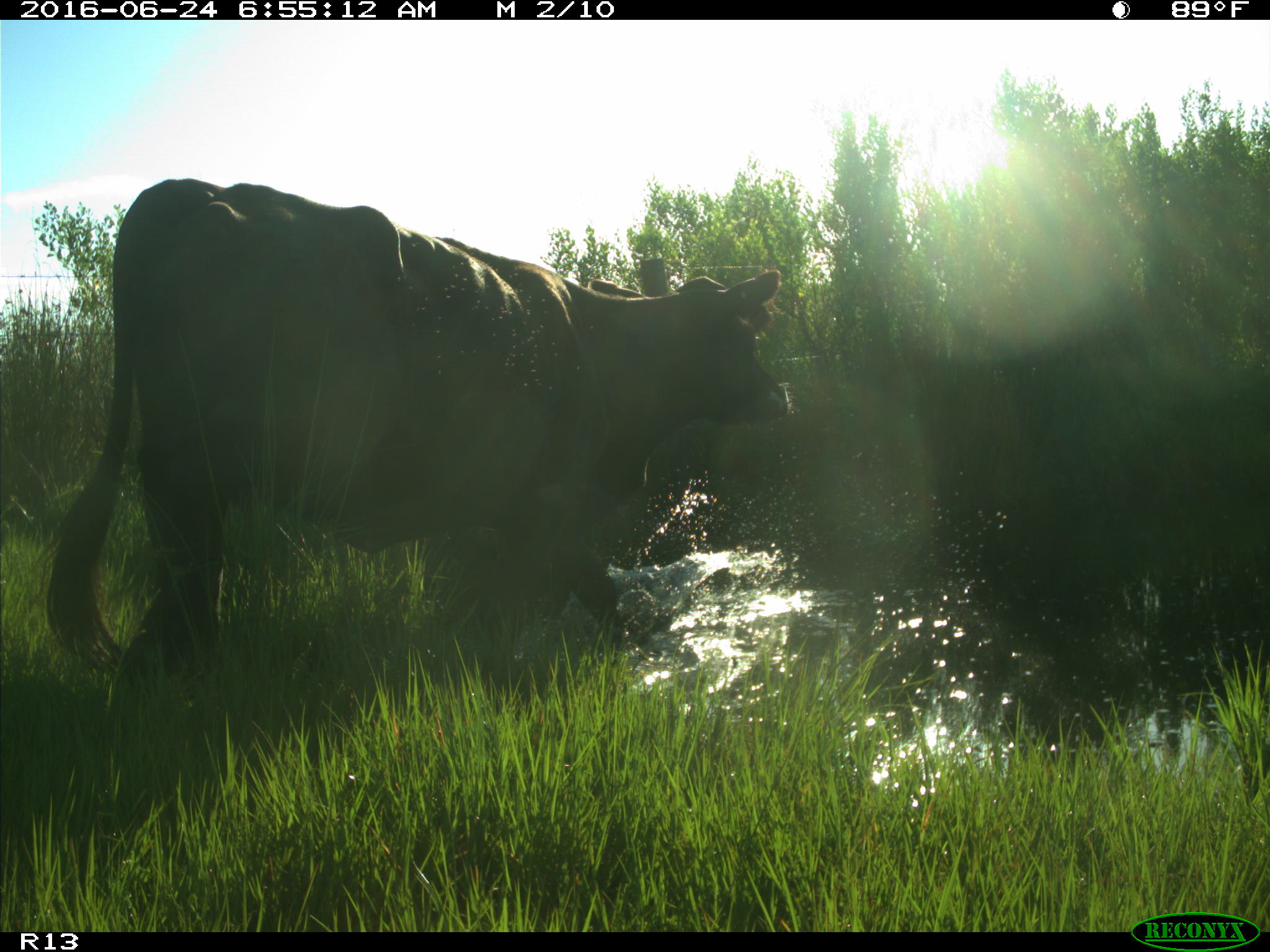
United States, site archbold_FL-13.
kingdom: Animalia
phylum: Chordata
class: Mammalia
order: Artiodactyla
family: Bovidae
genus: Bos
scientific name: Bos taurus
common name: domestic cow